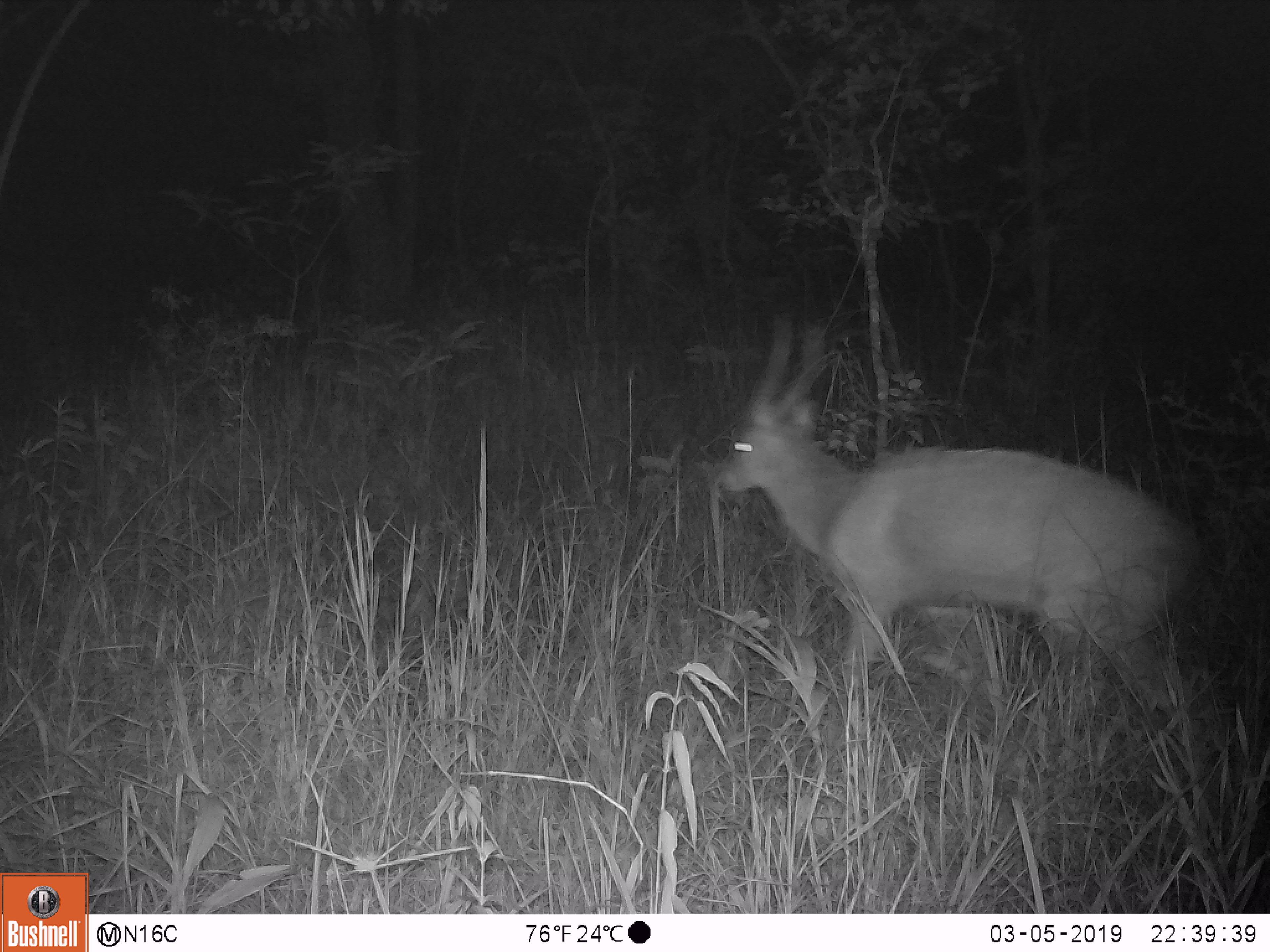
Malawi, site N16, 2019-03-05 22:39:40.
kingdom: Animalia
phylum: Chordata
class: Mammalia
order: Artiodactyla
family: Bovidae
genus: Redunca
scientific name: Redunca arundinum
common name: southern reedbuck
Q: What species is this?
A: Southern reedbuck (Redunca arundinum).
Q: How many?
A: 1.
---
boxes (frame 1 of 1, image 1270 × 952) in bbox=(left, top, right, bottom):
southern reedbuck: bbox=(714, 295, 1223, 733)